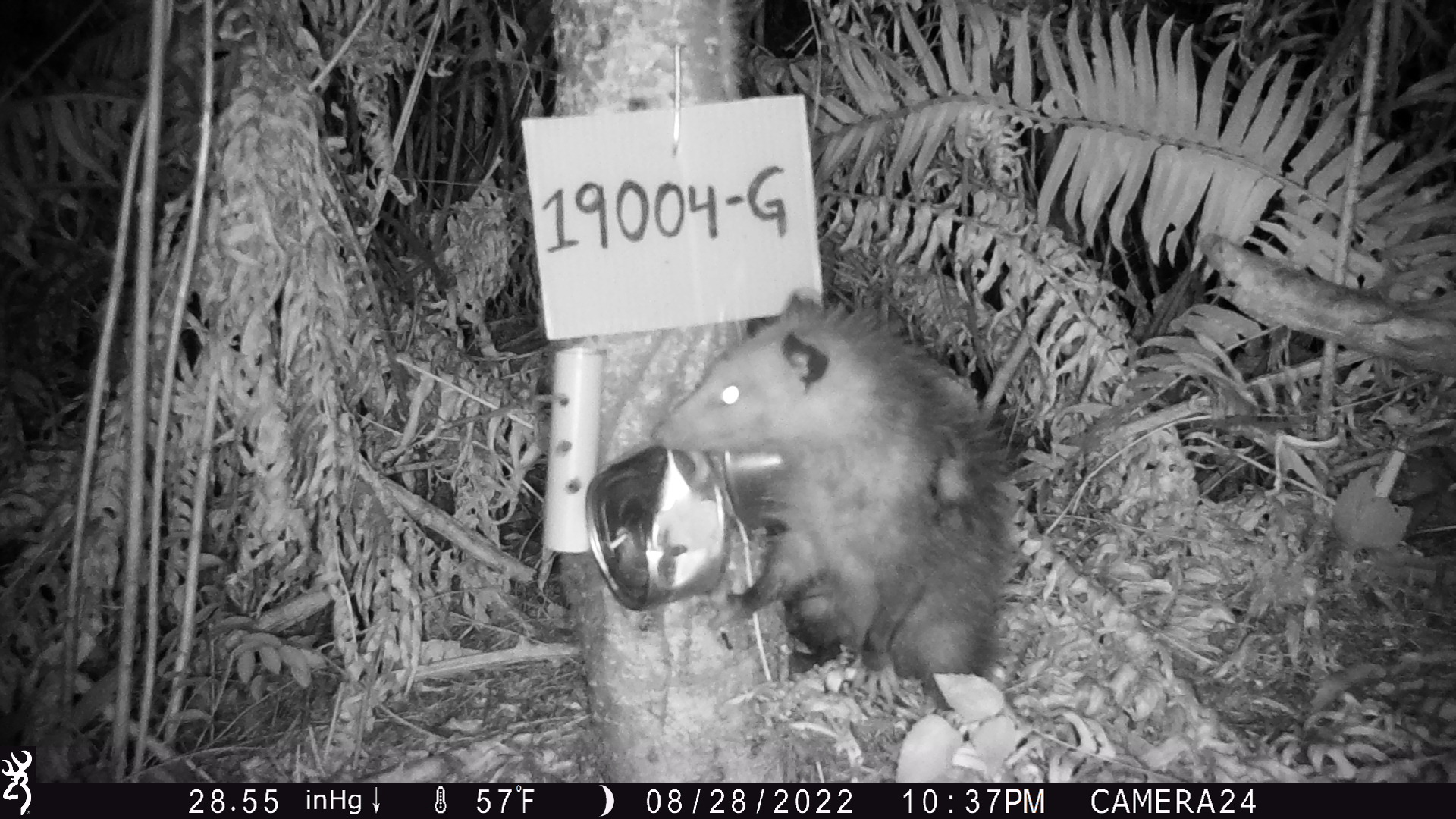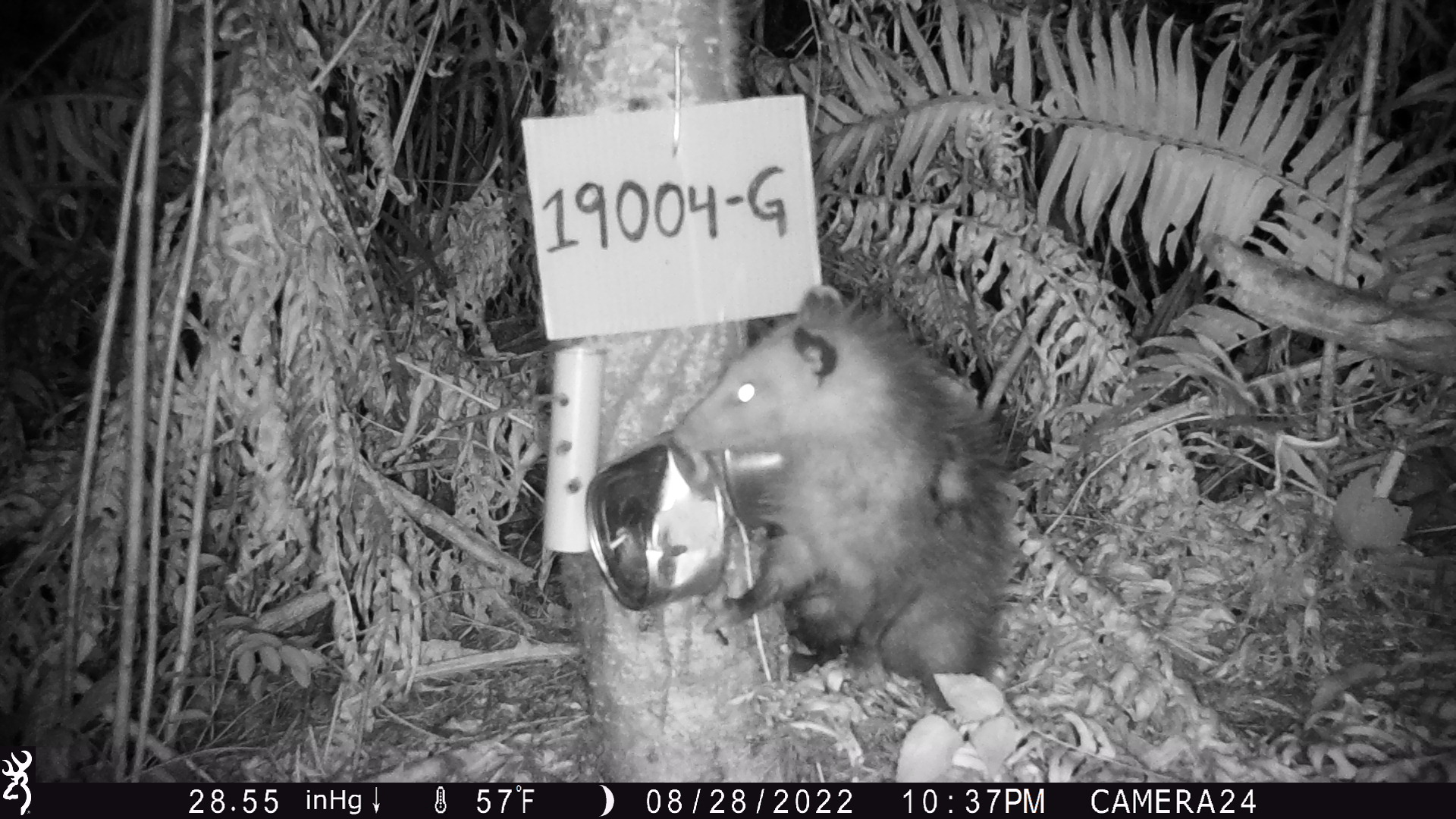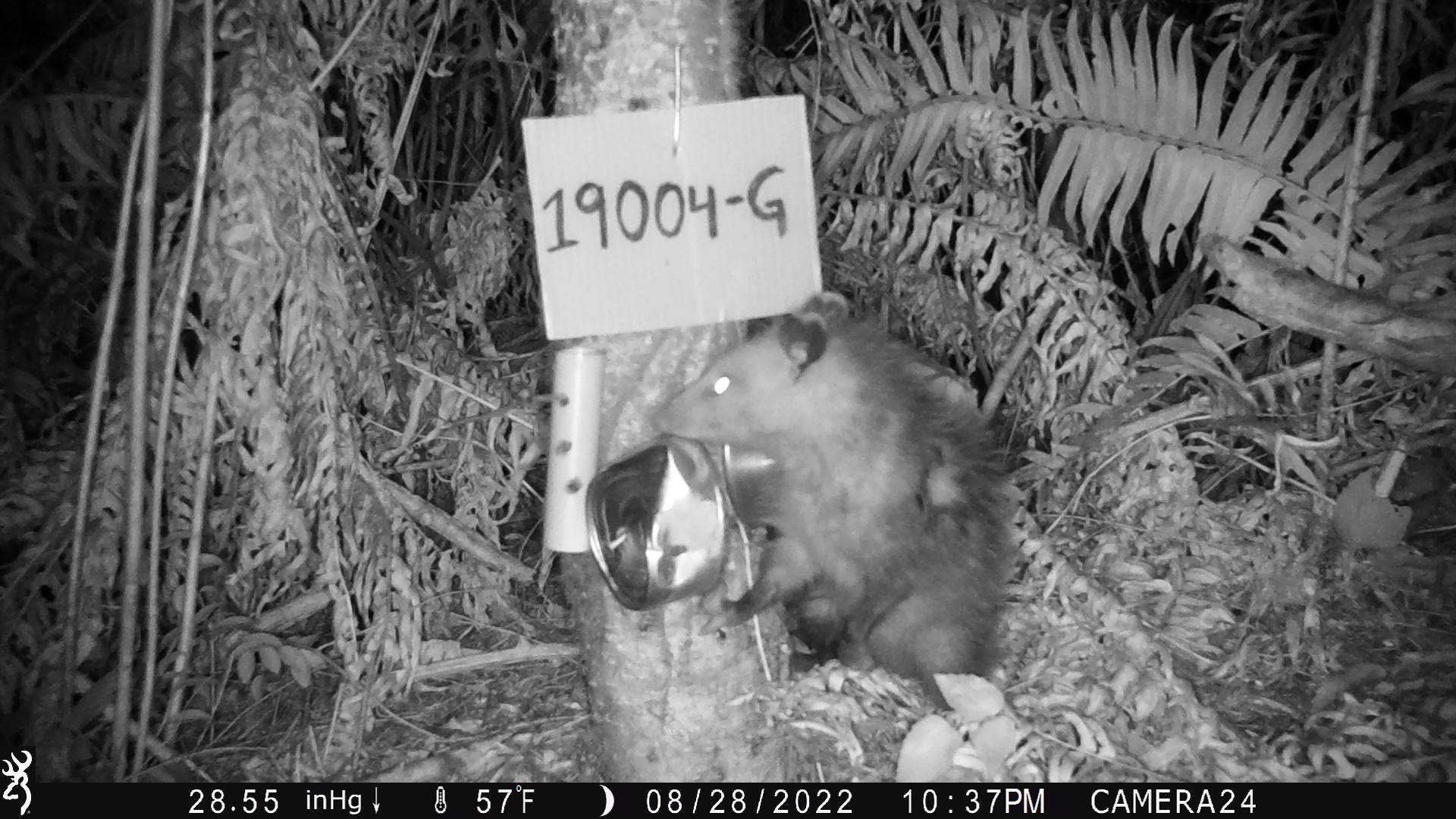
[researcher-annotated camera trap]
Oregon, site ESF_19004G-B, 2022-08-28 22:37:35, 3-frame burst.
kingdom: Animalia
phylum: Chordata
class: Mammalia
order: Didelphimorphia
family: Didelphidae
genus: Didelphis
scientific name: Didelphis virginiana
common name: virginia opossum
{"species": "virginia opossum (Didelphis virginiana)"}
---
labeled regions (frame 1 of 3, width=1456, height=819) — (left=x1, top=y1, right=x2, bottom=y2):
virginia opossum: (left=644, top=277, right=1034, bottom=697)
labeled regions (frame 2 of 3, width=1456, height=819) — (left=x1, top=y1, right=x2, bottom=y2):
virginia opossum: (left=641, top=249, right=1028, bottom=684)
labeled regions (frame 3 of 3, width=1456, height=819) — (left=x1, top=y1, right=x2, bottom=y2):
virginia opossum: (left=620, top=276, right=1046, bottom=692)